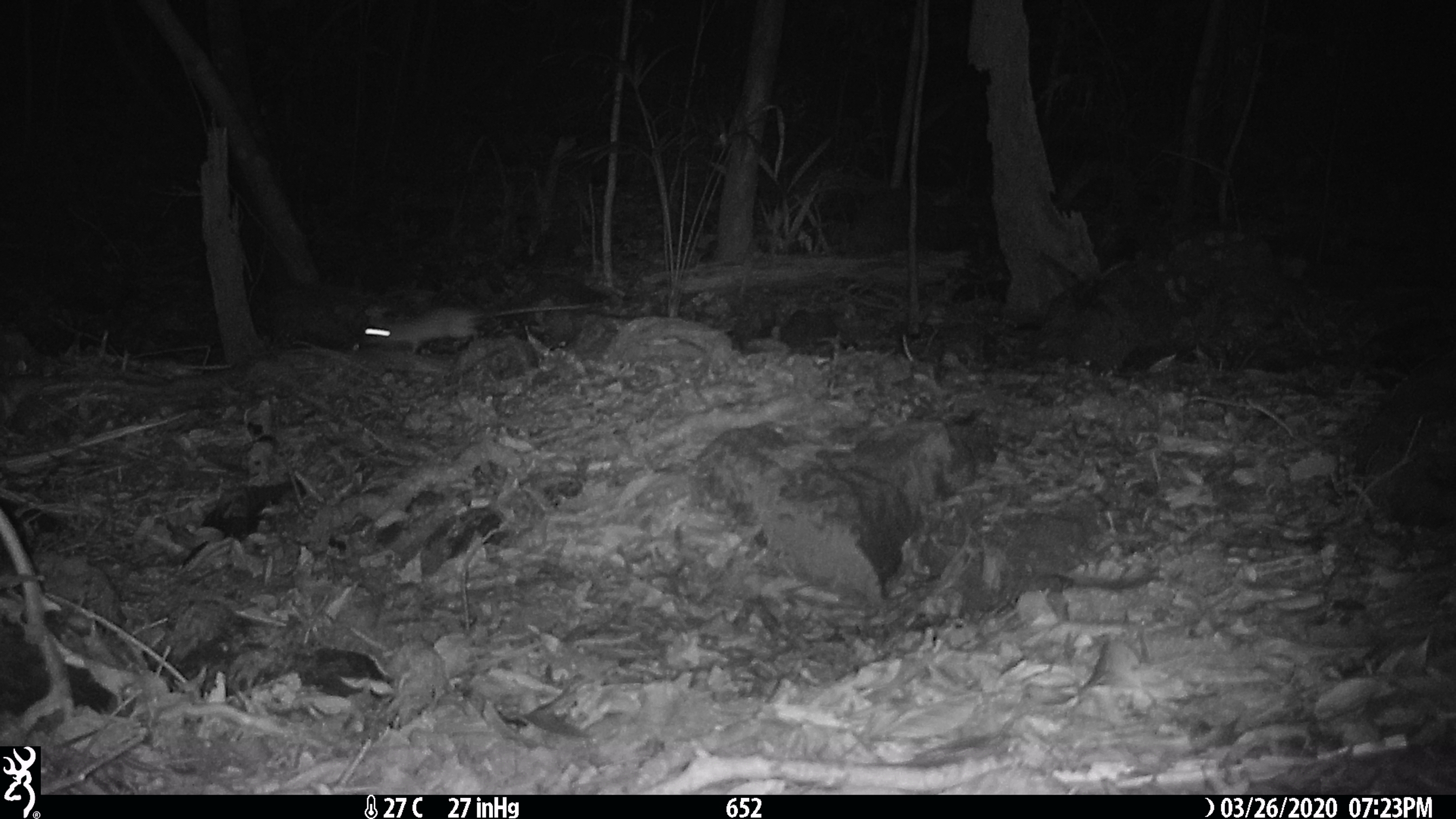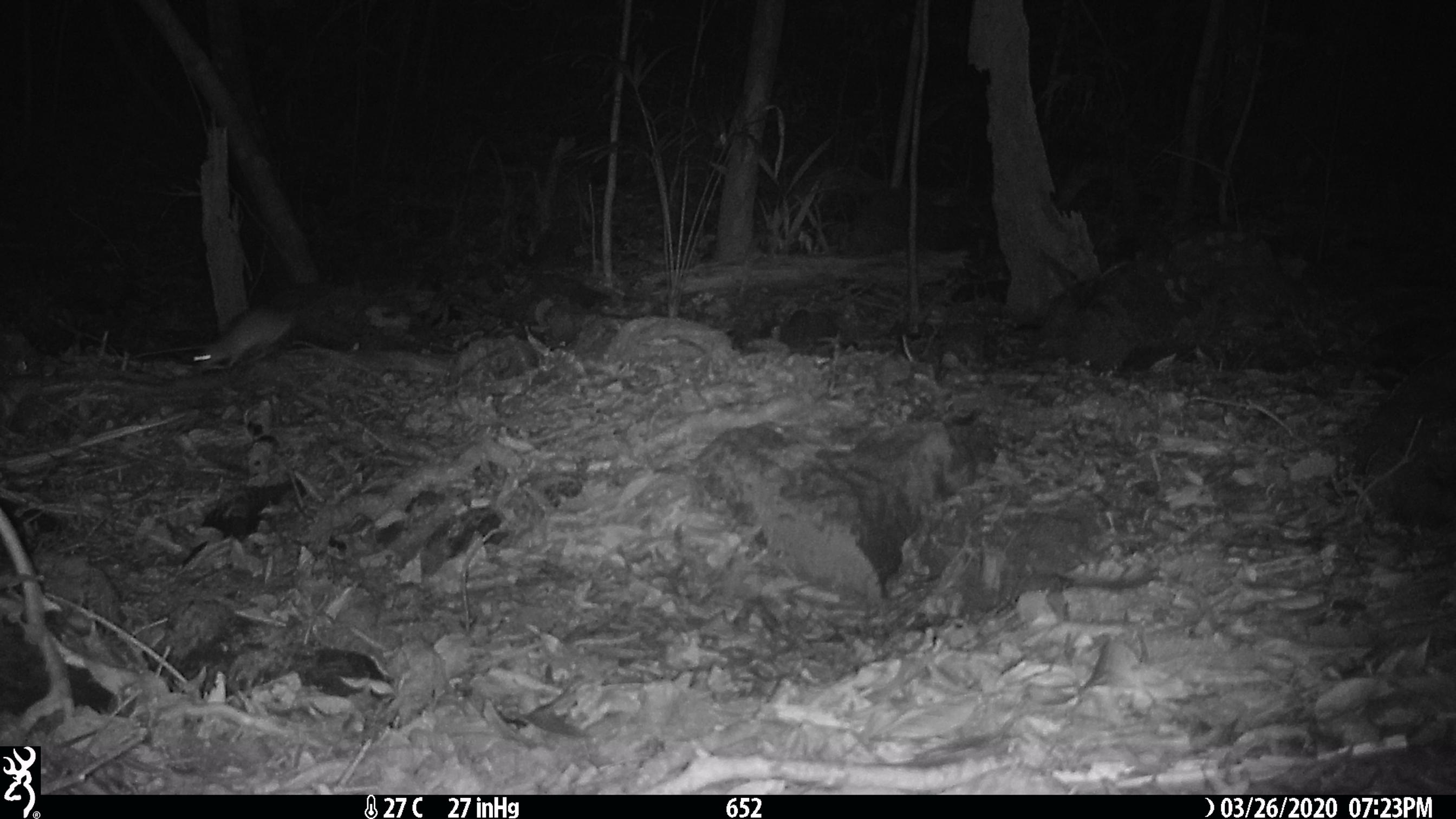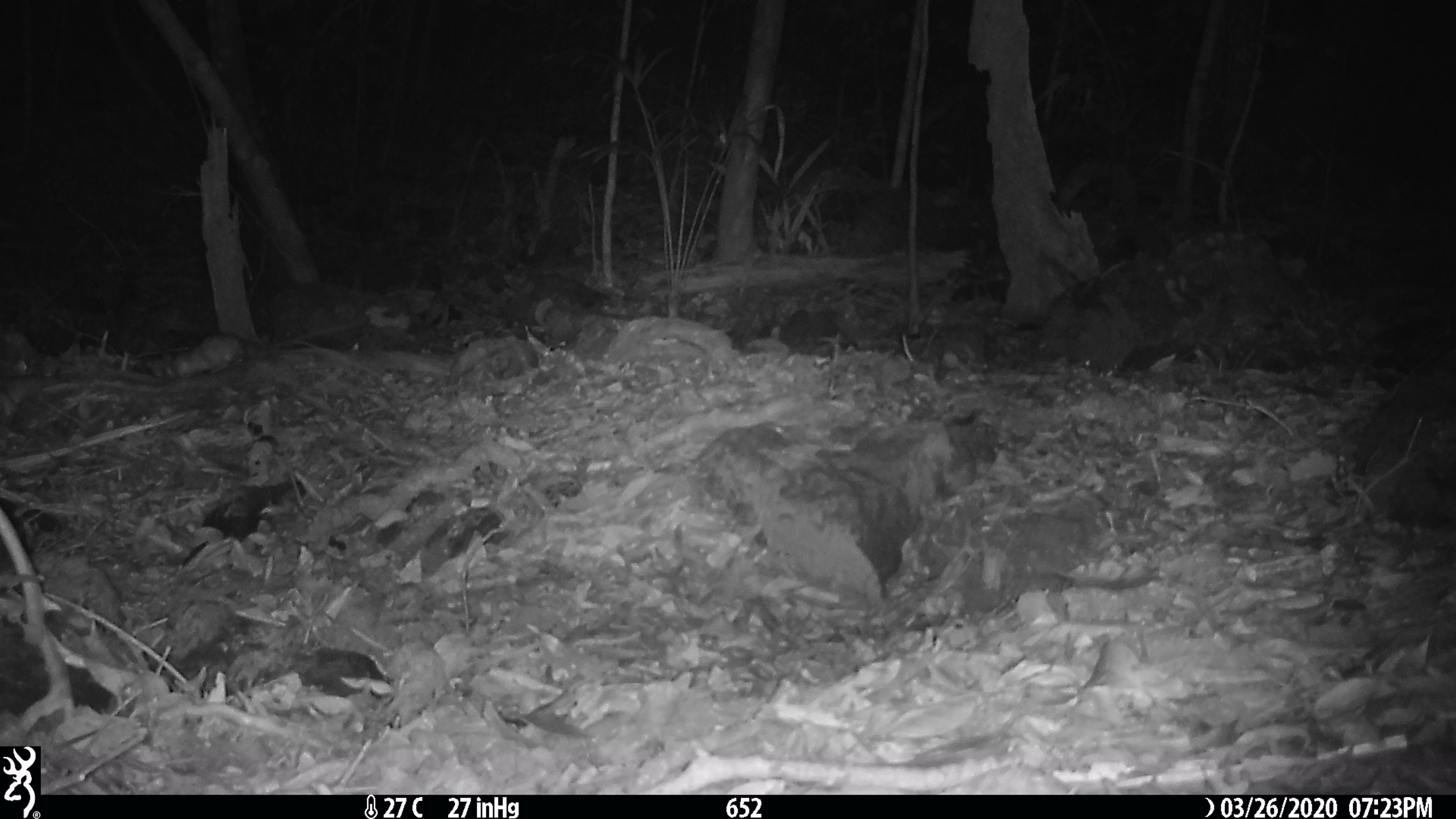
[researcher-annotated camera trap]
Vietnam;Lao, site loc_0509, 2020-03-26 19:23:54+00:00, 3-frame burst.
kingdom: Animalia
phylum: Chordata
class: Mammalia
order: Rodentia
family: Muridae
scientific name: Muridae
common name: old-world mice and rats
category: unidentified murid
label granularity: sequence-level